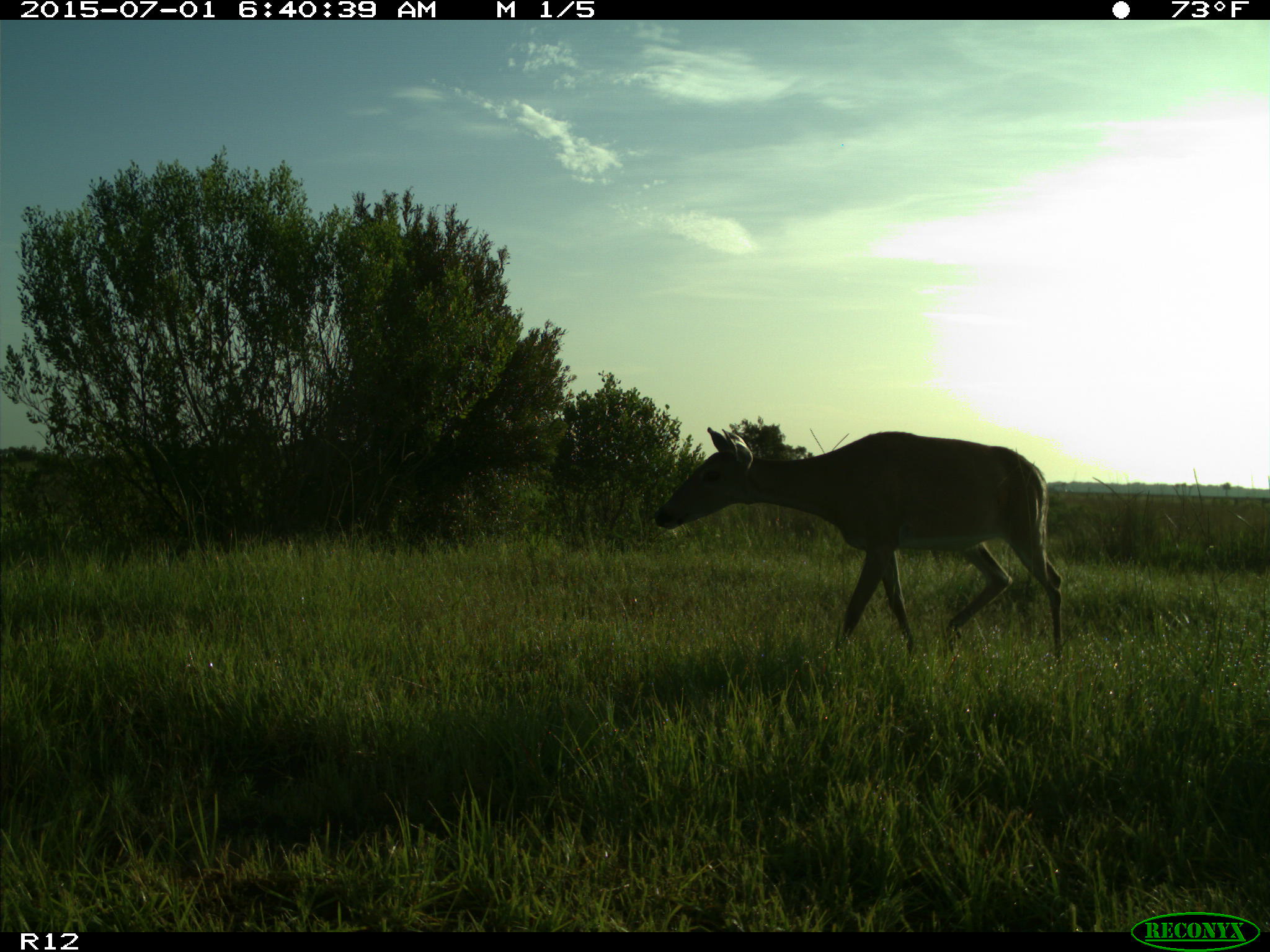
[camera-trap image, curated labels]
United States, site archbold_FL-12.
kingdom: Animalia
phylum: Chordata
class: Mammalia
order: Artiodactyla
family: Cervidae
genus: Odocoileus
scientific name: Odocoileus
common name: deer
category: unidentified deer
Unidentified deer (deer) (Odocoileus).